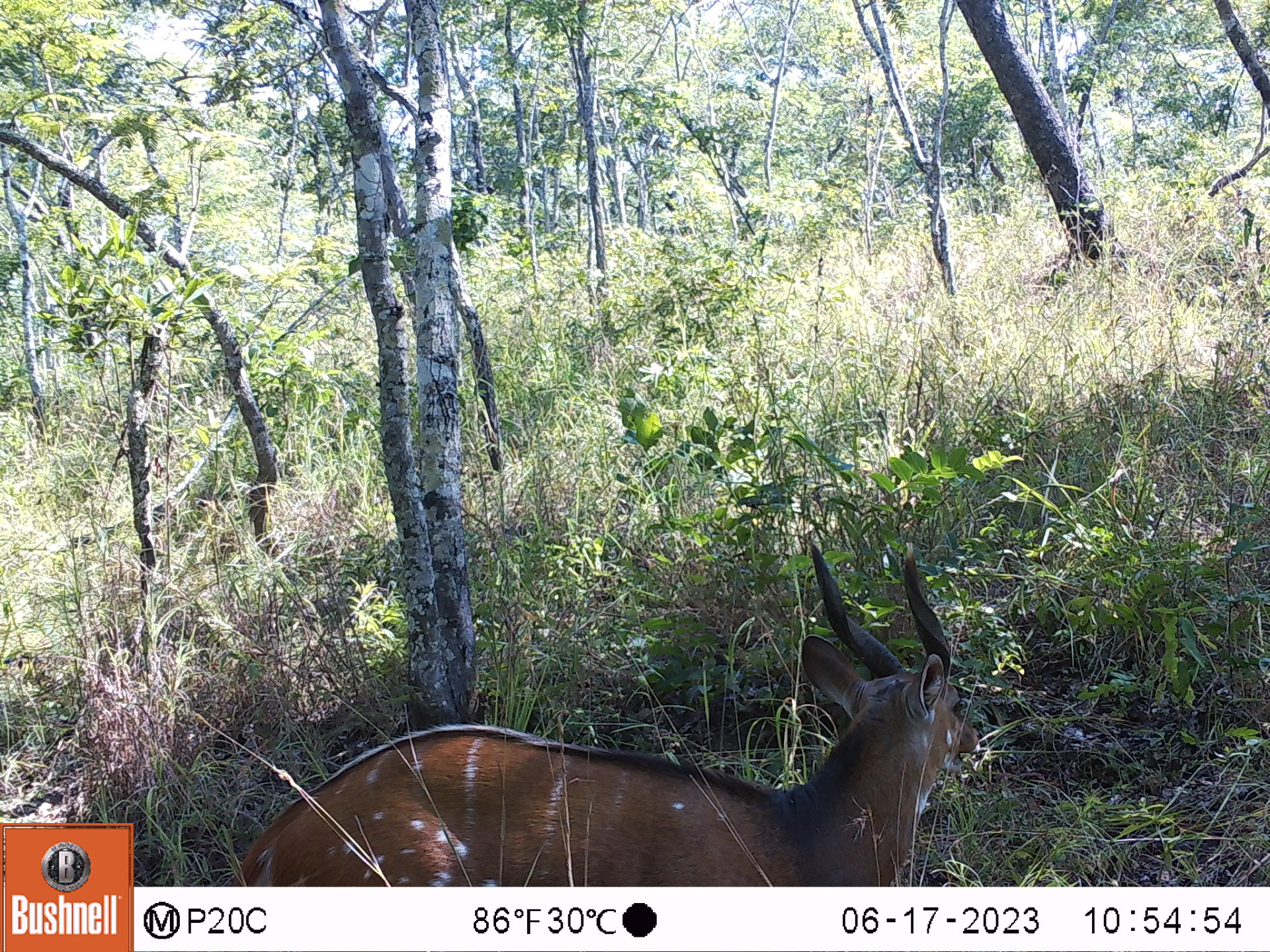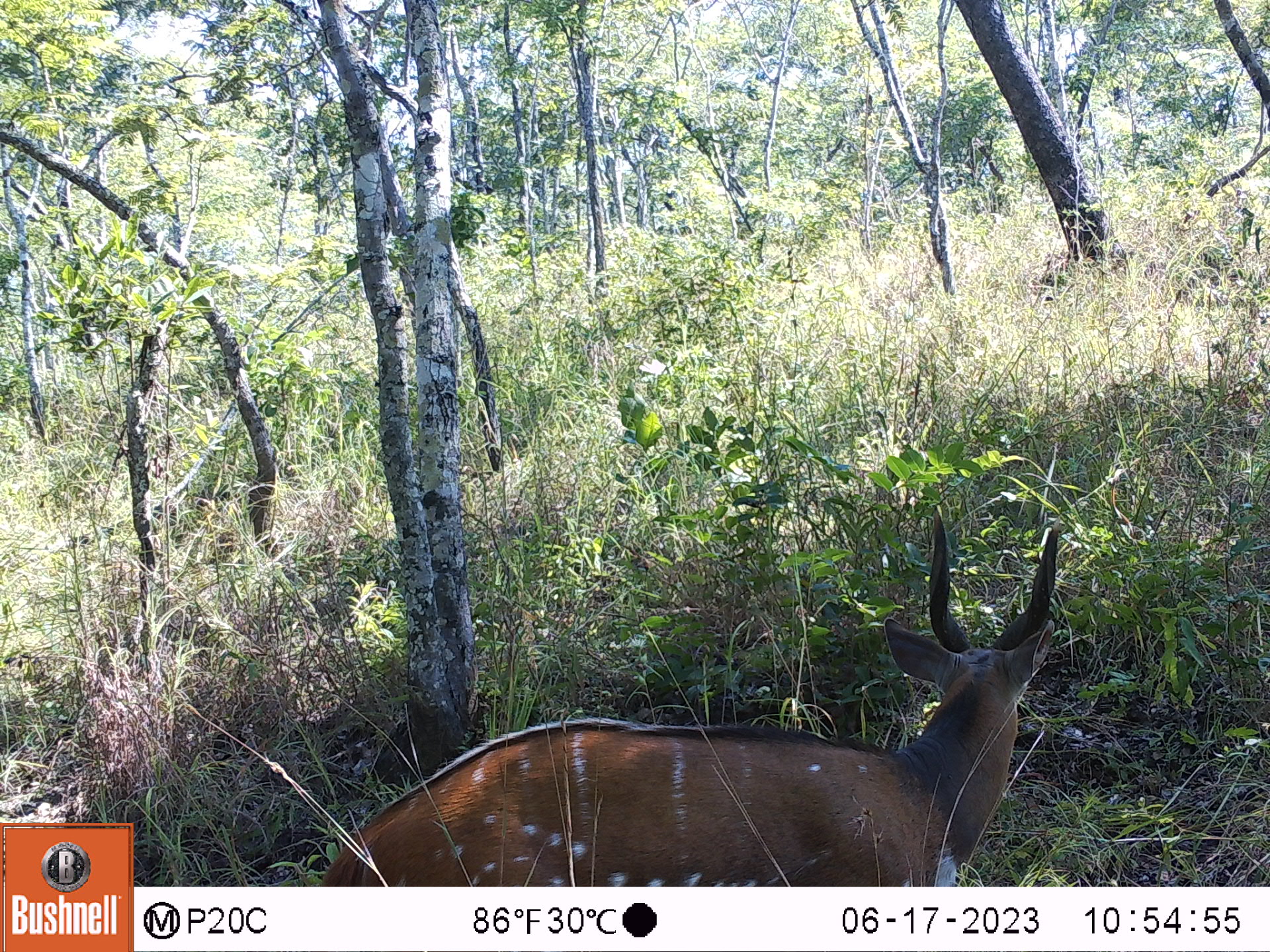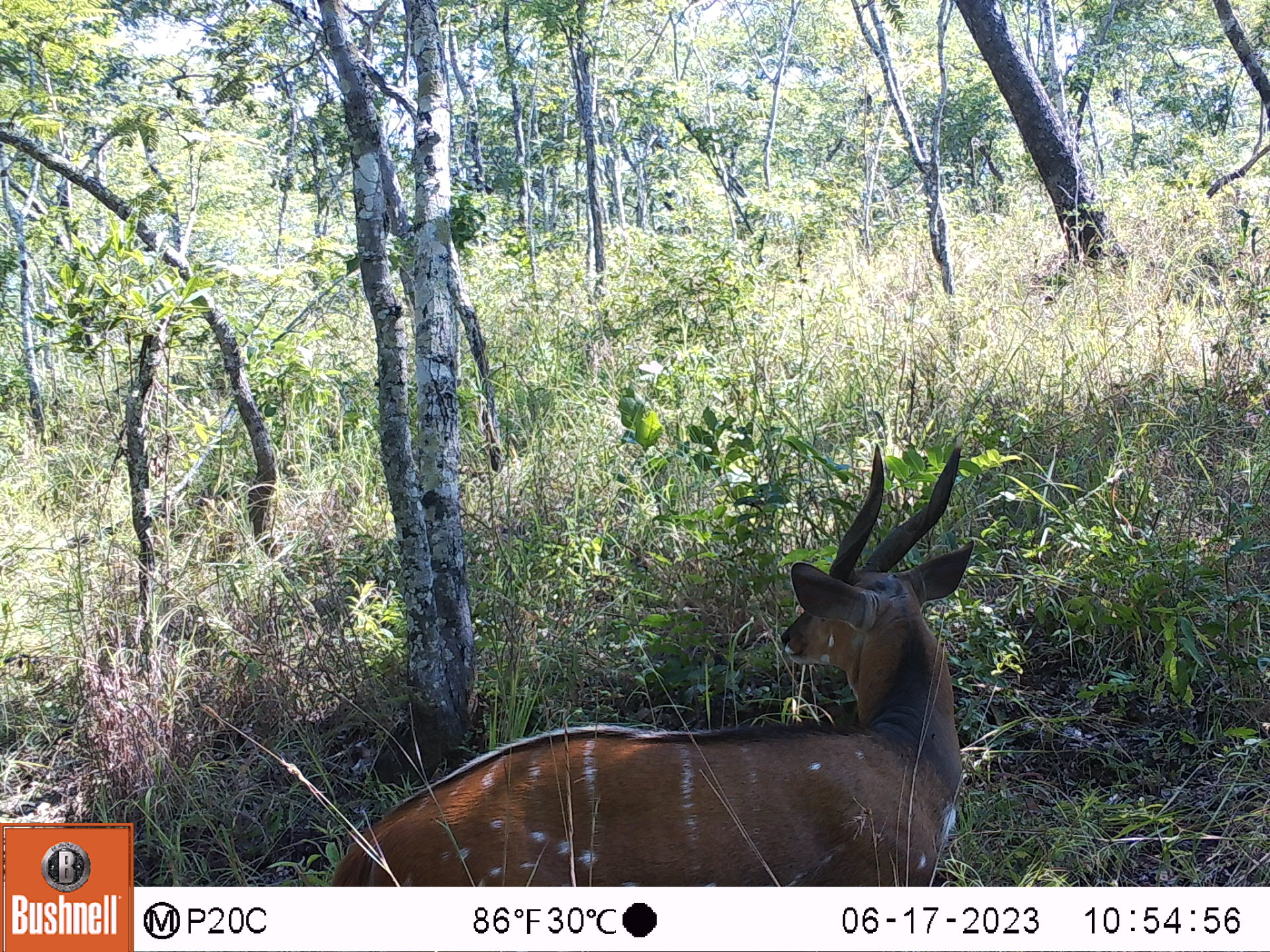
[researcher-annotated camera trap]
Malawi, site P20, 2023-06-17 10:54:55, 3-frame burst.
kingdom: Animalia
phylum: Chordata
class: Mammalia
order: Artiodactyla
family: Bovidae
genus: Tragelaphus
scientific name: Tragelaphus sylvaticus sylvaticus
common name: cape bushbuck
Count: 1.